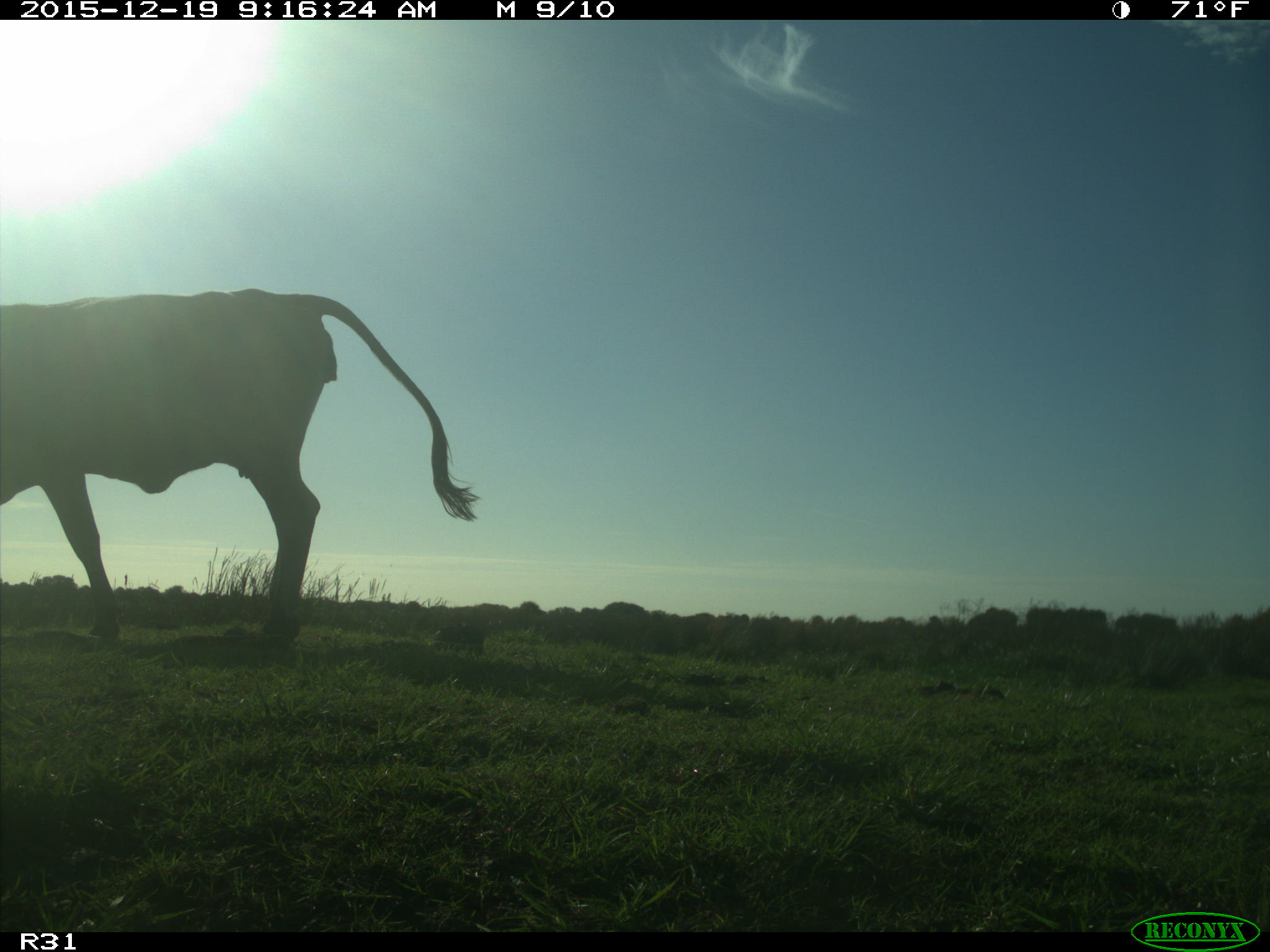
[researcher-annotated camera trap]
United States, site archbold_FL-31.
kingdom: Animalia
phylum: Chordata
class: Mammalia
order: Artiodactyla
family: Bovidae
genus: Bos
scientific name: Bos taurus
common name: domestic cow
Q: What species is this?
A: Bos taurus (domestic cow).